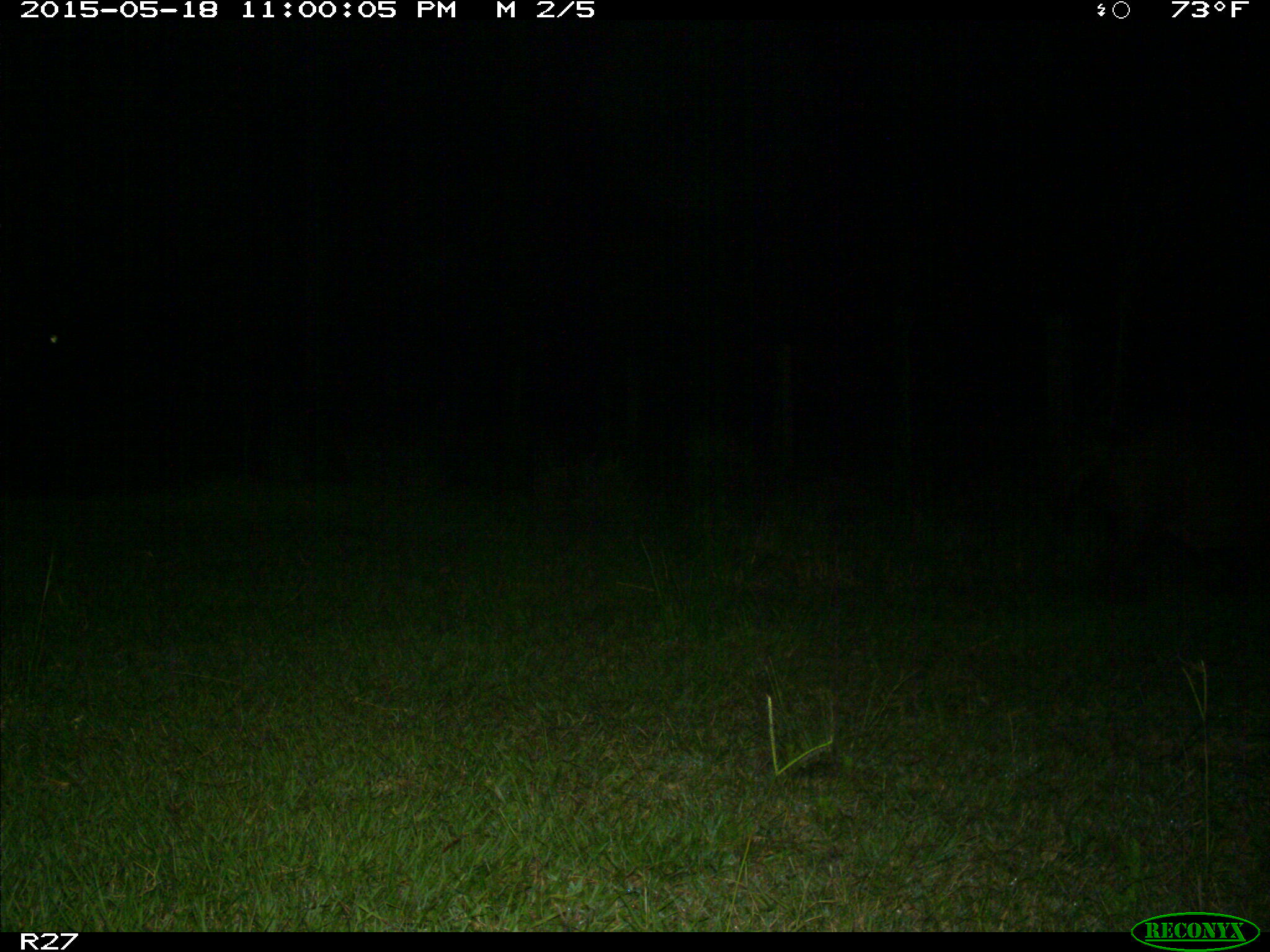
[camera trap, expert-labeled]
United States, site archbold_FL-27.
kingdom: Animalia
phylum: Chordata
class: Mammalia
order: Artiodactyla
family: Suidae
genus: Sus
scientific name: Sus scrofa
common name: wild boar